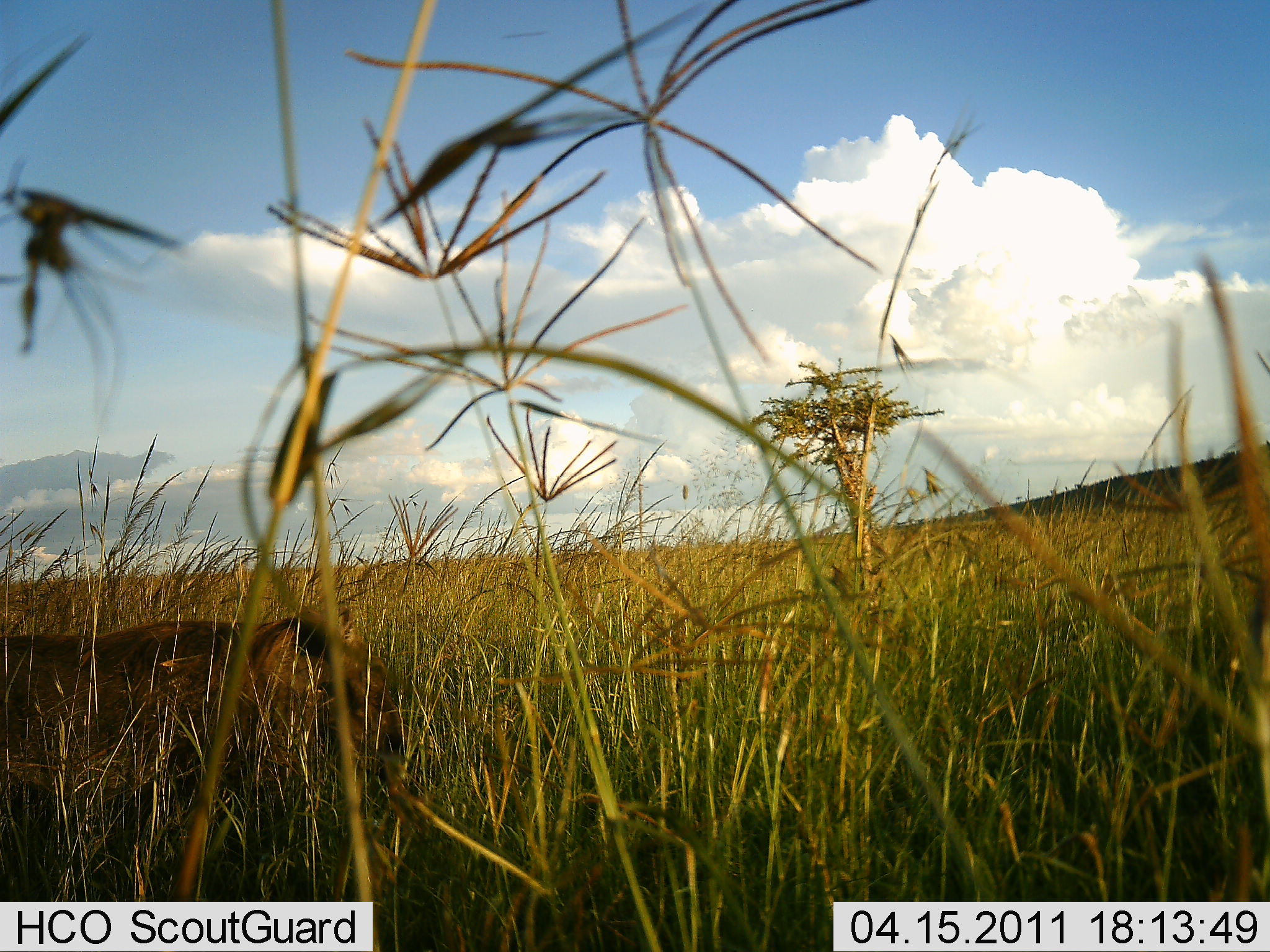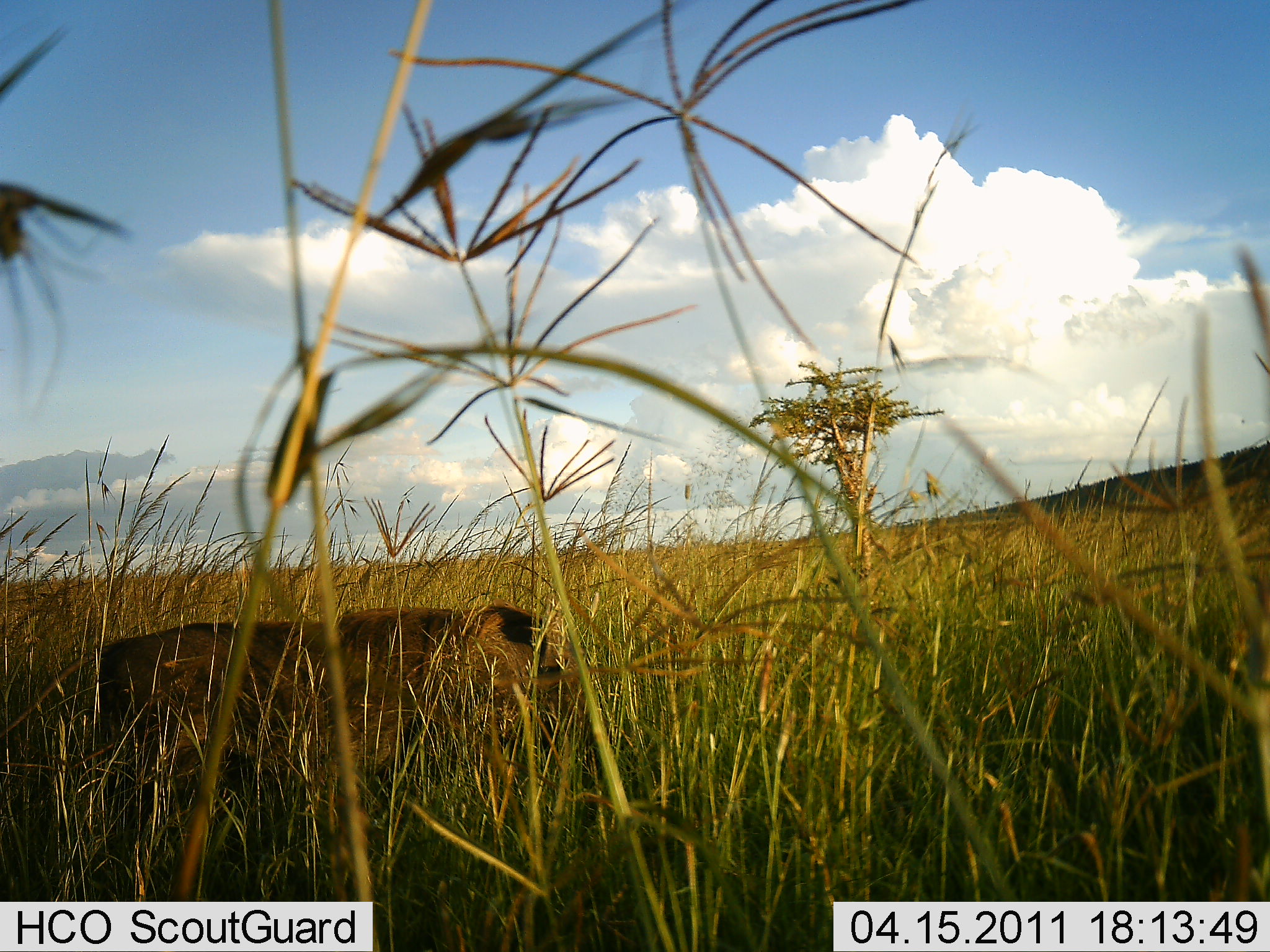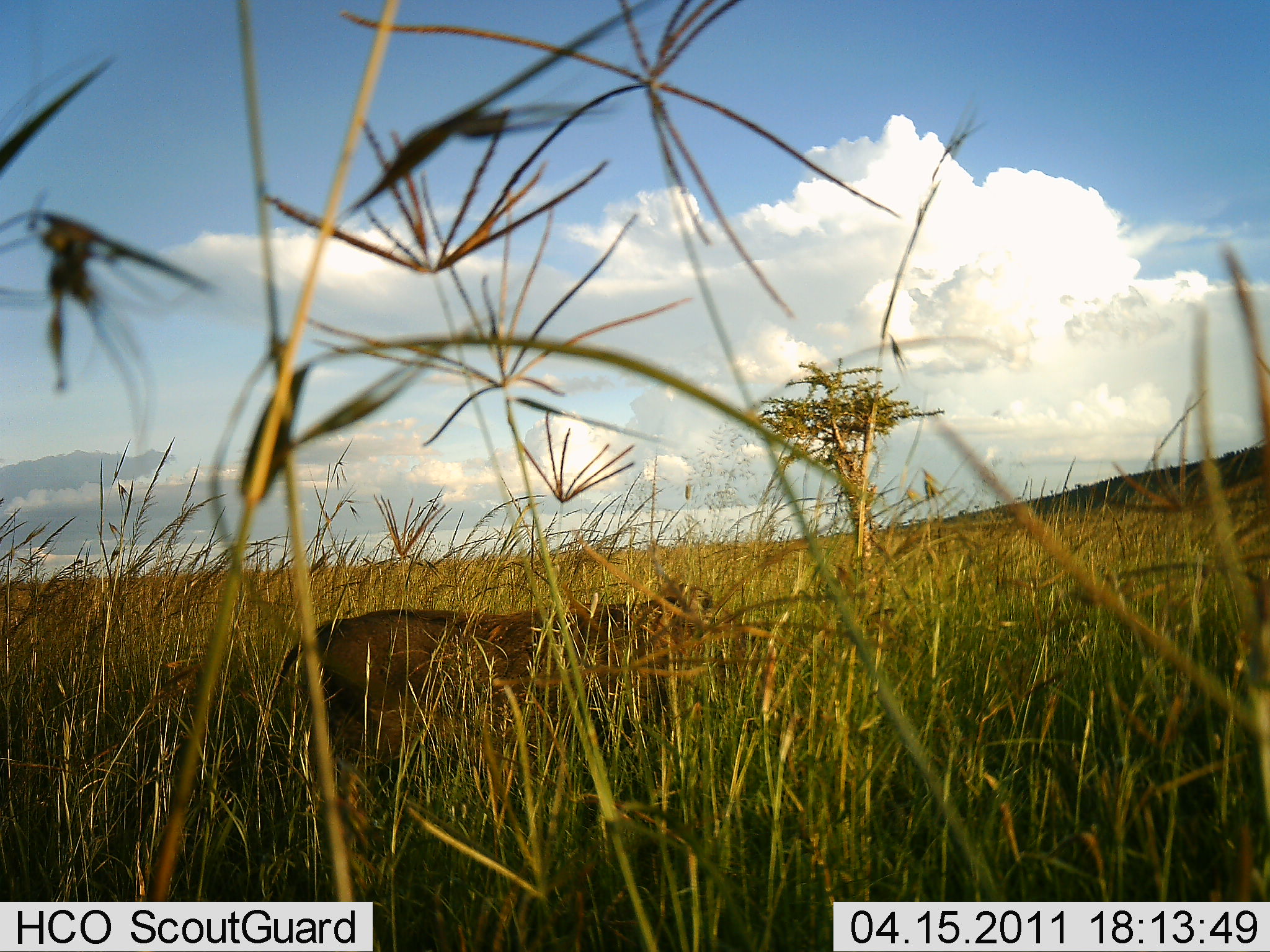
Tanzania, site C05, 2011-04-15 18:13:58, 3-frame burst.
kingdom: Animalia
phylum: Chordata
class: Mammalia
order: Carnivora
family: Felidae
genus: Panthera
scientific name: Panthera leo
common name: lion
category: lionfemale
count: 1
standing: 0%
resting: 20%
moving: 80%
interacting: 0%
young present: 0%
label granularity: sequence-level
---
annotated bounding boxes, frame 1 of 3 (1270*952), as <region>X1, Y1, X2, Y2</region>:
animal: <region>0, 613, 408, 857</region>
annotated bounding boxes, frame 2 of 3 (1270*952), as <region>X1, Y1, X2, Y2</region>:
animal: <region>98, 604, 588, 817</region>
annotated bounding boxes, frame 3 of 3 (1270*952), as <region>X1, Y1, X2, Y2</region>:
animal: <region>275, 588, 721, 788</region>